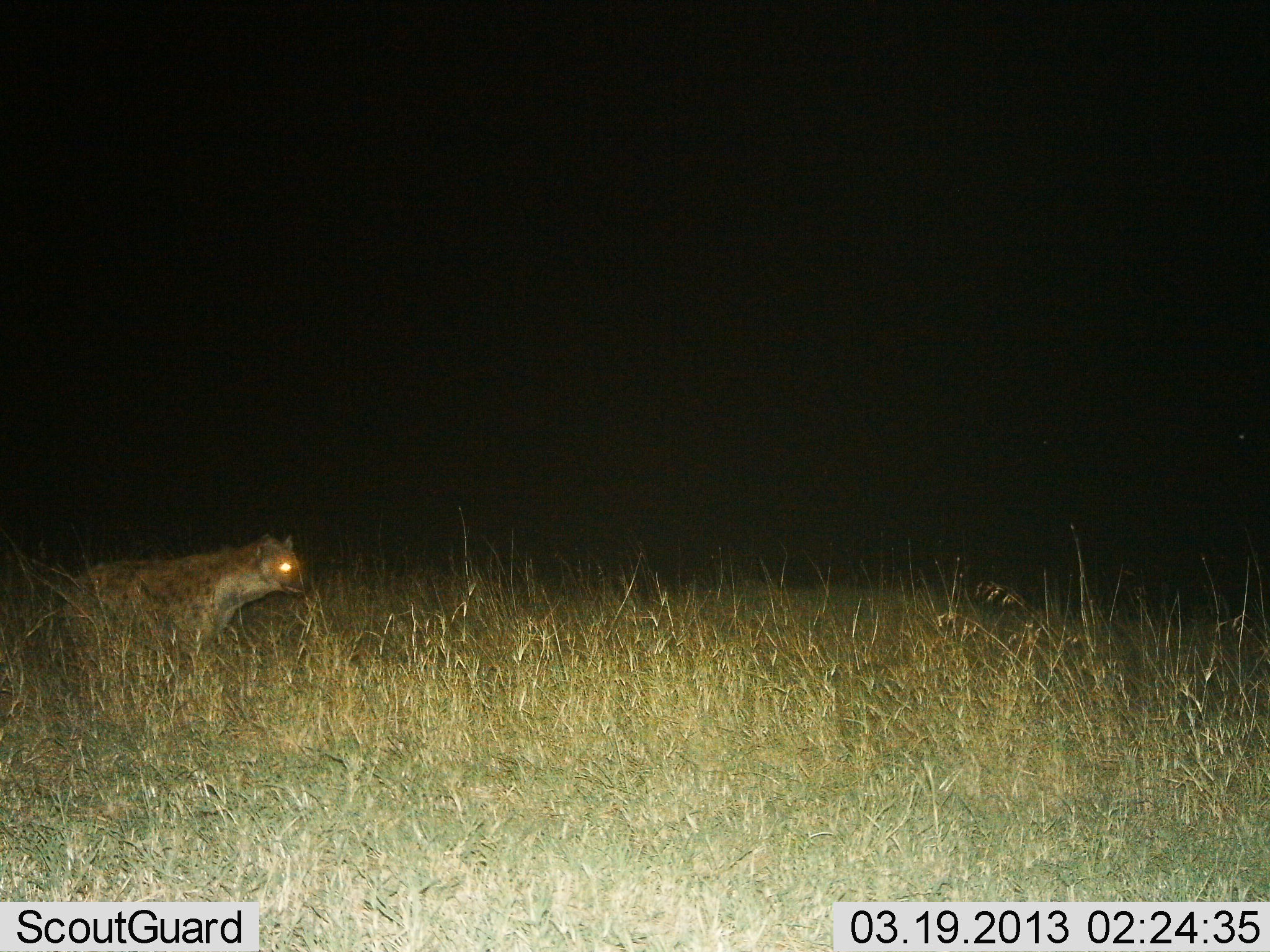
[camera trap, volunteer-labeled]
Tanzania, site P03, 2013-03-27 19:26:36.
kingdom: Animalia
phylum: Chordata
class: Mammalia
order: Carnivora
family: Hyaenidae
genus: Crocuta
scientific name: Crocuta crocuta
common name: spotted hyena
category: hyenaspotted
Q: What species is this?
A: Hyenaspotted (spotted hyena) (Crocuta crocuta).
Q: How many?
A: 1.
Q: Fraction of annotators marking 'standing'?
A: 74%.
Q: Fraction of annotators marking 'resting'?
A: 0%.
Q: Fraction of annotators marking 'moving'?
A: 26%.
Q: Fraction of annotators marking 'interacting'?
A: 0%.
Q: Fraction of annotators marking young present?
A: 0%.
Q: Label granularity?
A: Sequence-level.